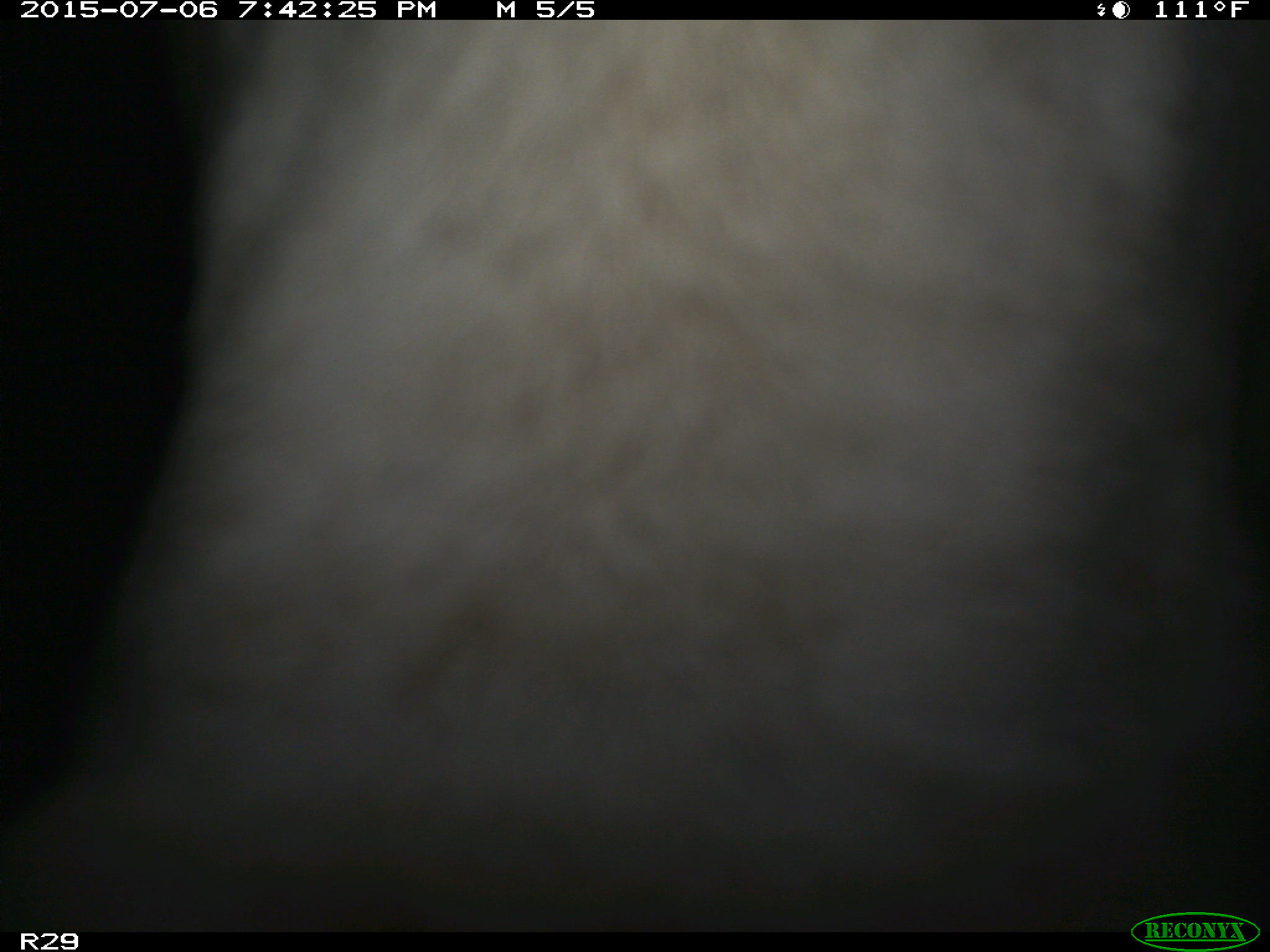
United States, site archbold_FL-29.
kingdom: Animalia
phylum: Chordata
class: Mammalia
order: Artiodactyla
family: Bovidae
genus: Bos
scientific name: Bos taurus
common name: domestic cow